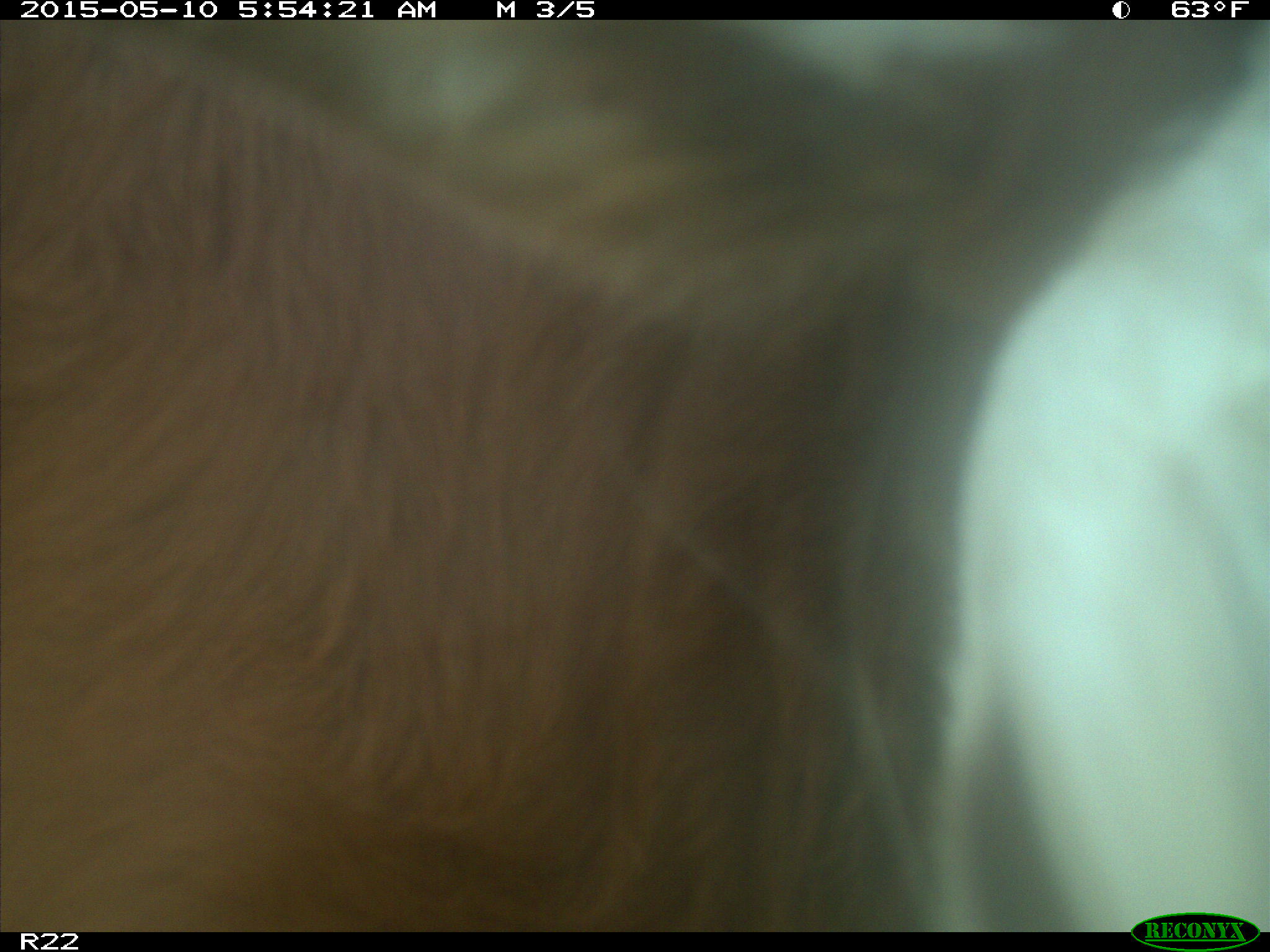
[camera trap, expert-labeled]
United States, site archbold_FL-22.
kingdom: Animalia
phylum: Chordata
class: Mammalia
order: Artiodactyla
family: Bovidae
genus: Bos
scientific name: Bos taurus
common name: domestic cow